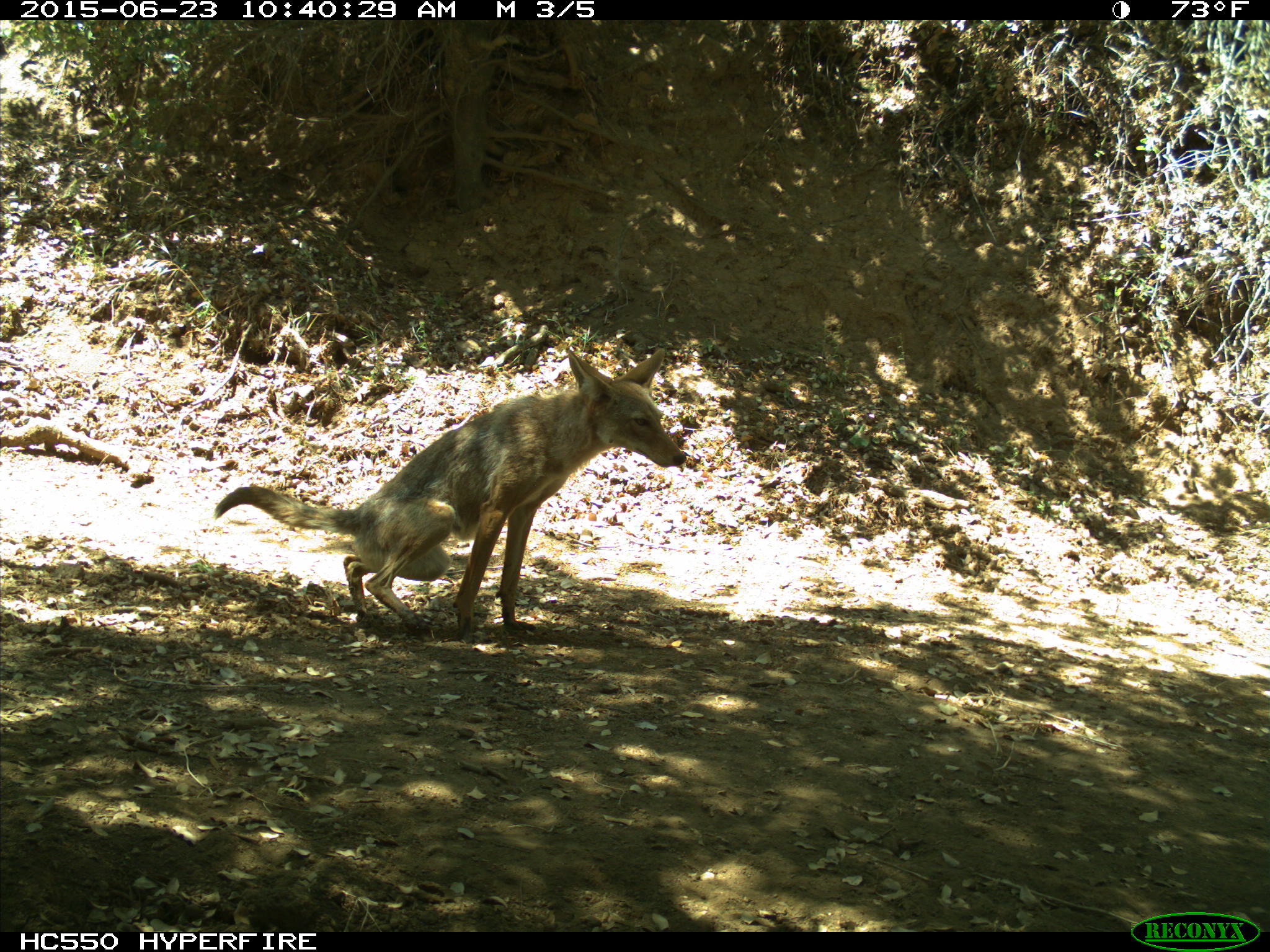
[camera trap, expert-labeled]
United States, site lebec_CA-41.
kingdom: Animalia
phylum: Chordata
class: Mammalia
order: Carnivora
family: Canidae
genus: Canis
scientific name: Canis latrans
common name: coyote